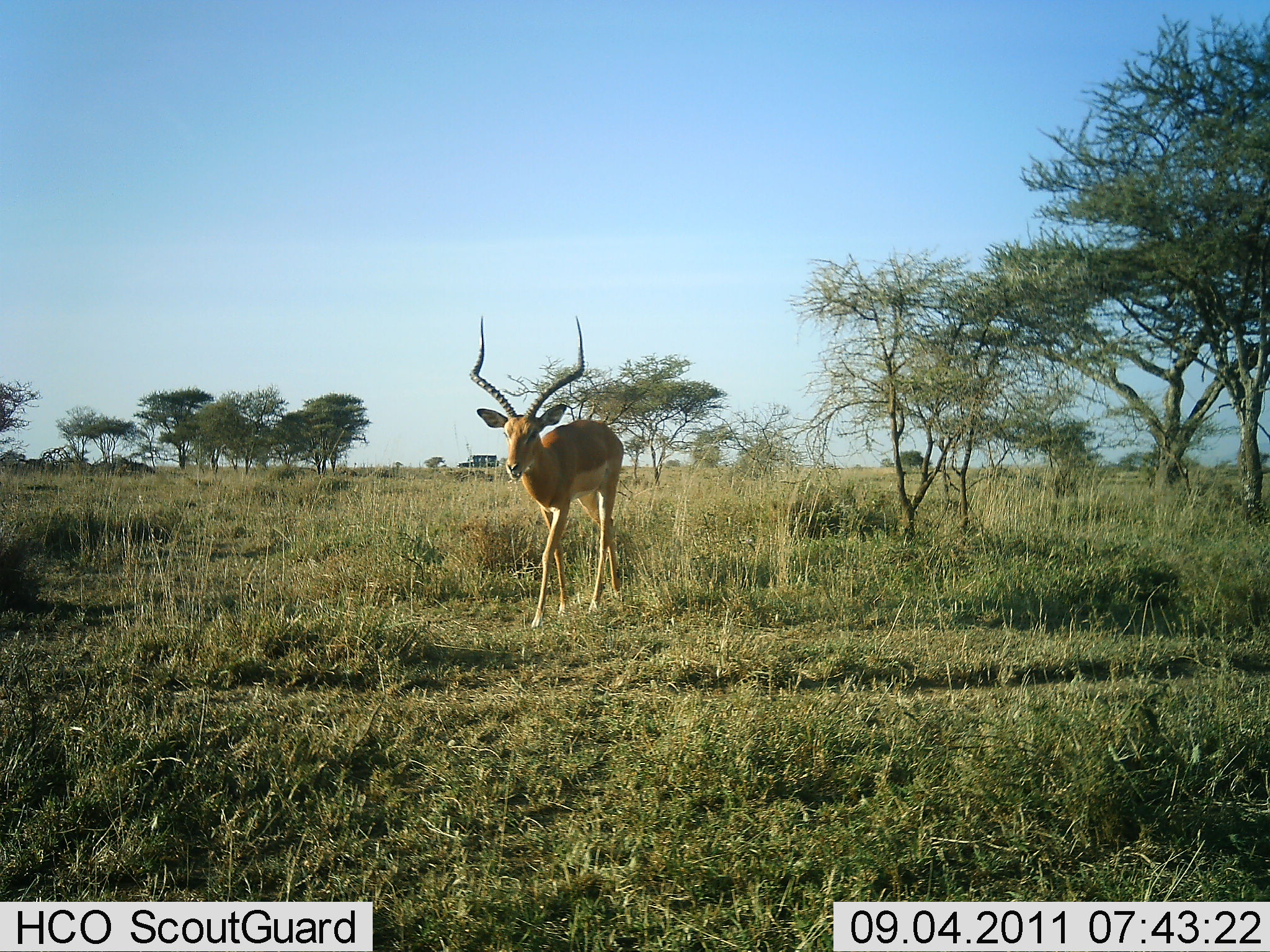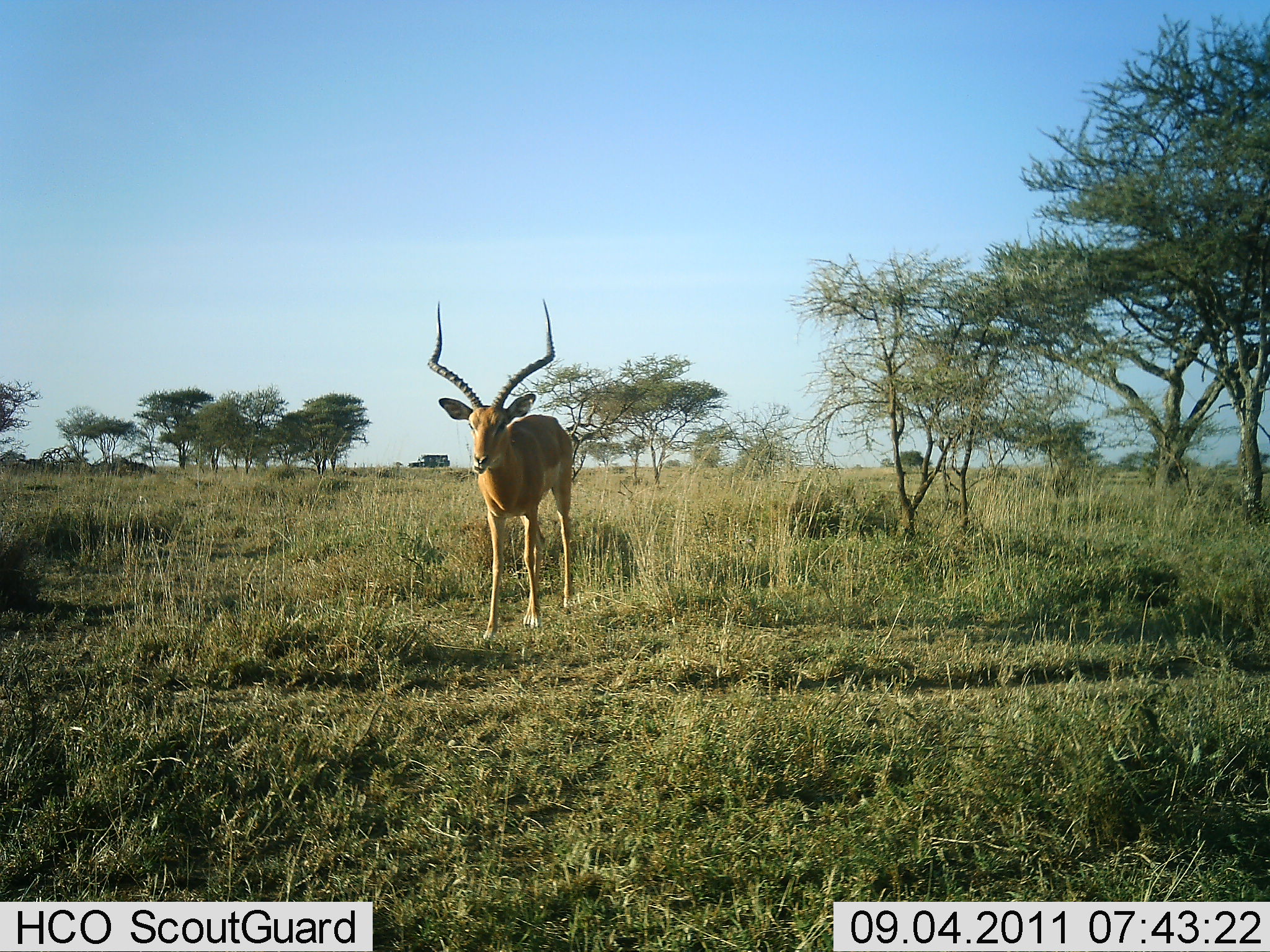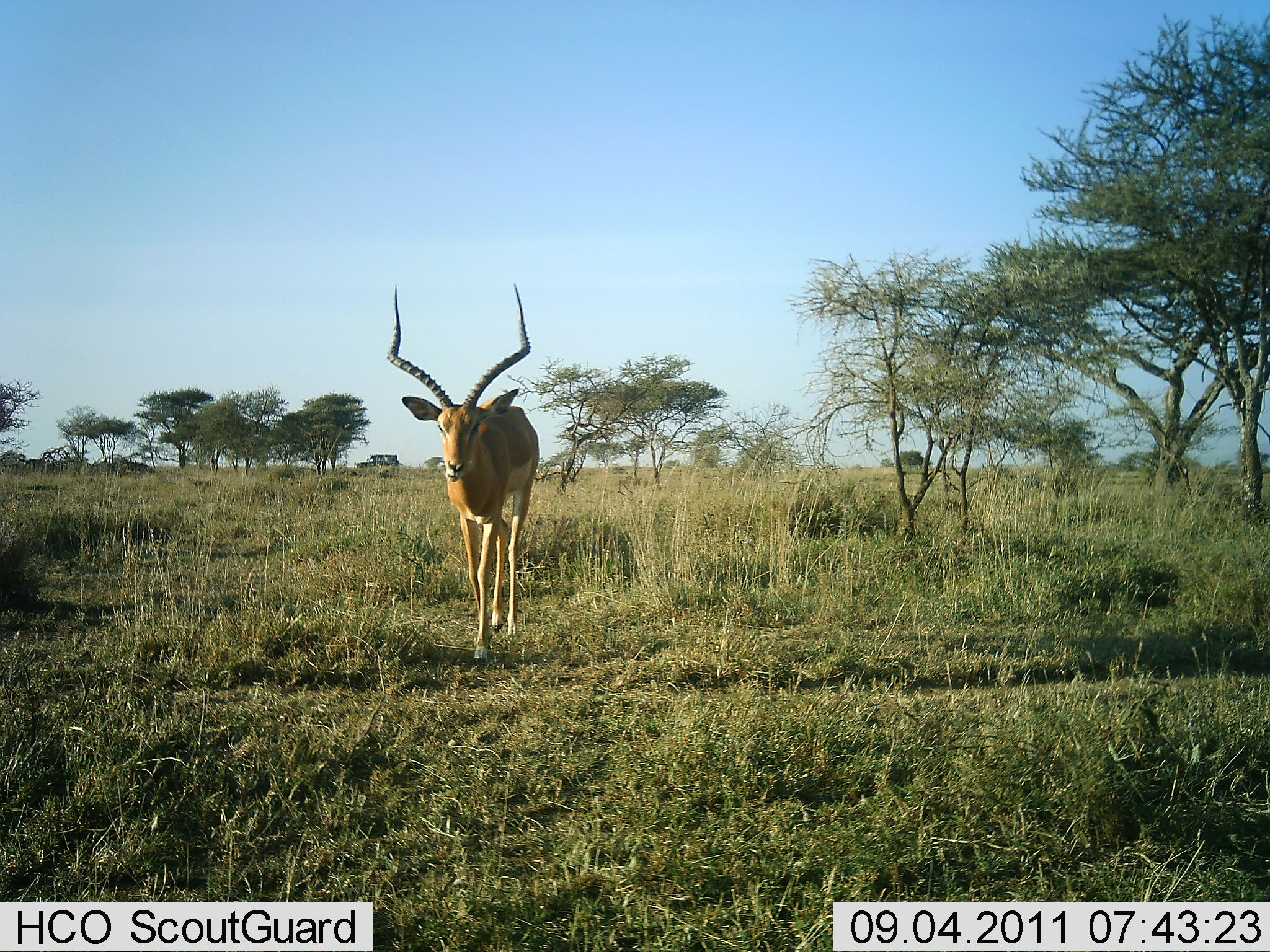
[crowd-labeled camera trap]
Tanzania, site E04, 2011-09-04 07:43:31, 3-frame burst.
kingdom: Animalia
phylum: Chordata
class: Mammalia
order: Artiodactyla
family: Bovidae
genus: Aepyceros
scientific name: Aepyceros melampus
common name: impala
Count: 1.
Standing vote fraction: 0%.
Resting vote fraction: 0%.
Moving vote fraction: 100%.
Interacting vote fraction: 0%.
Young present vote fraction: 0%.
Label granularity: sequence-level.